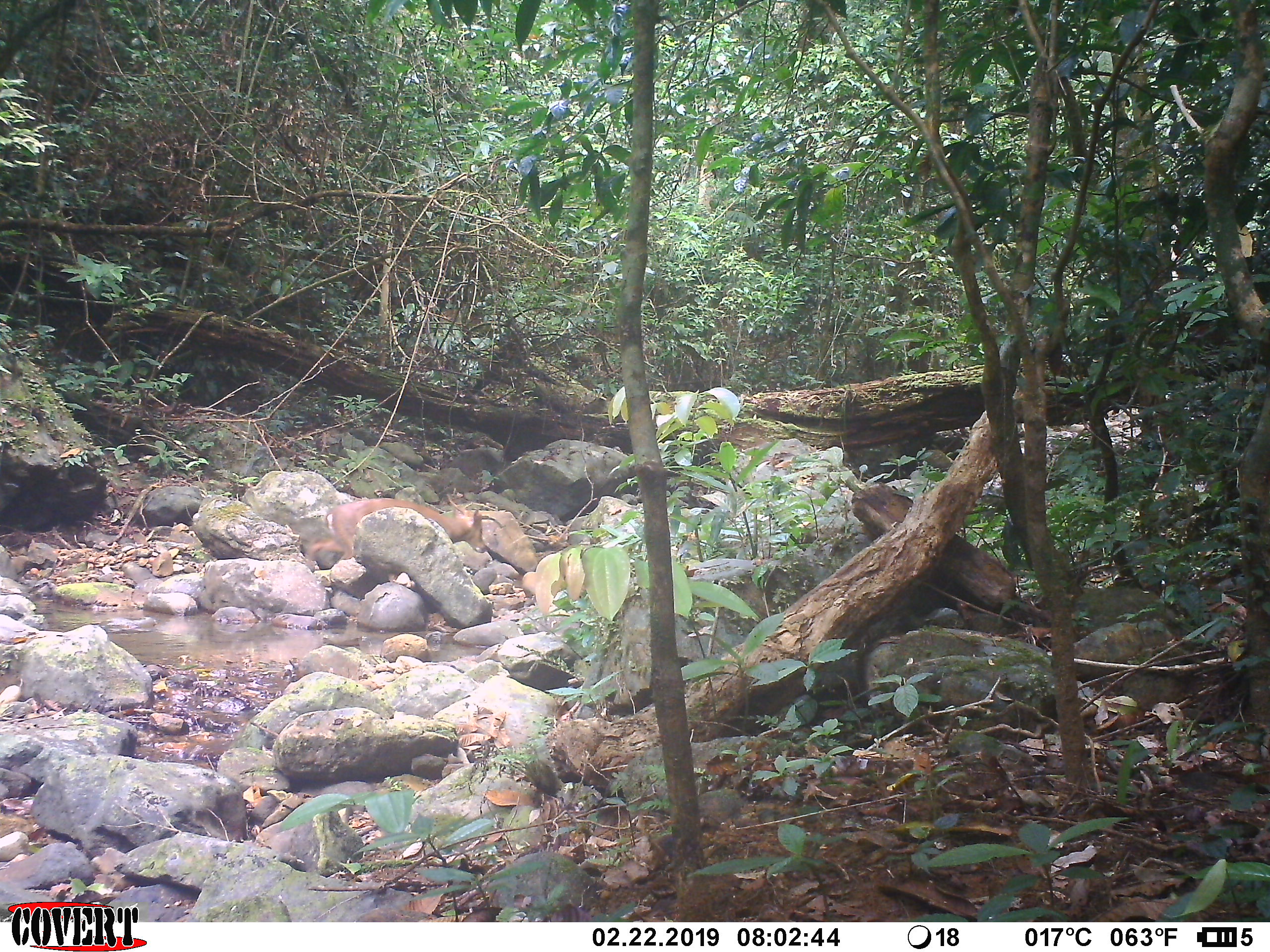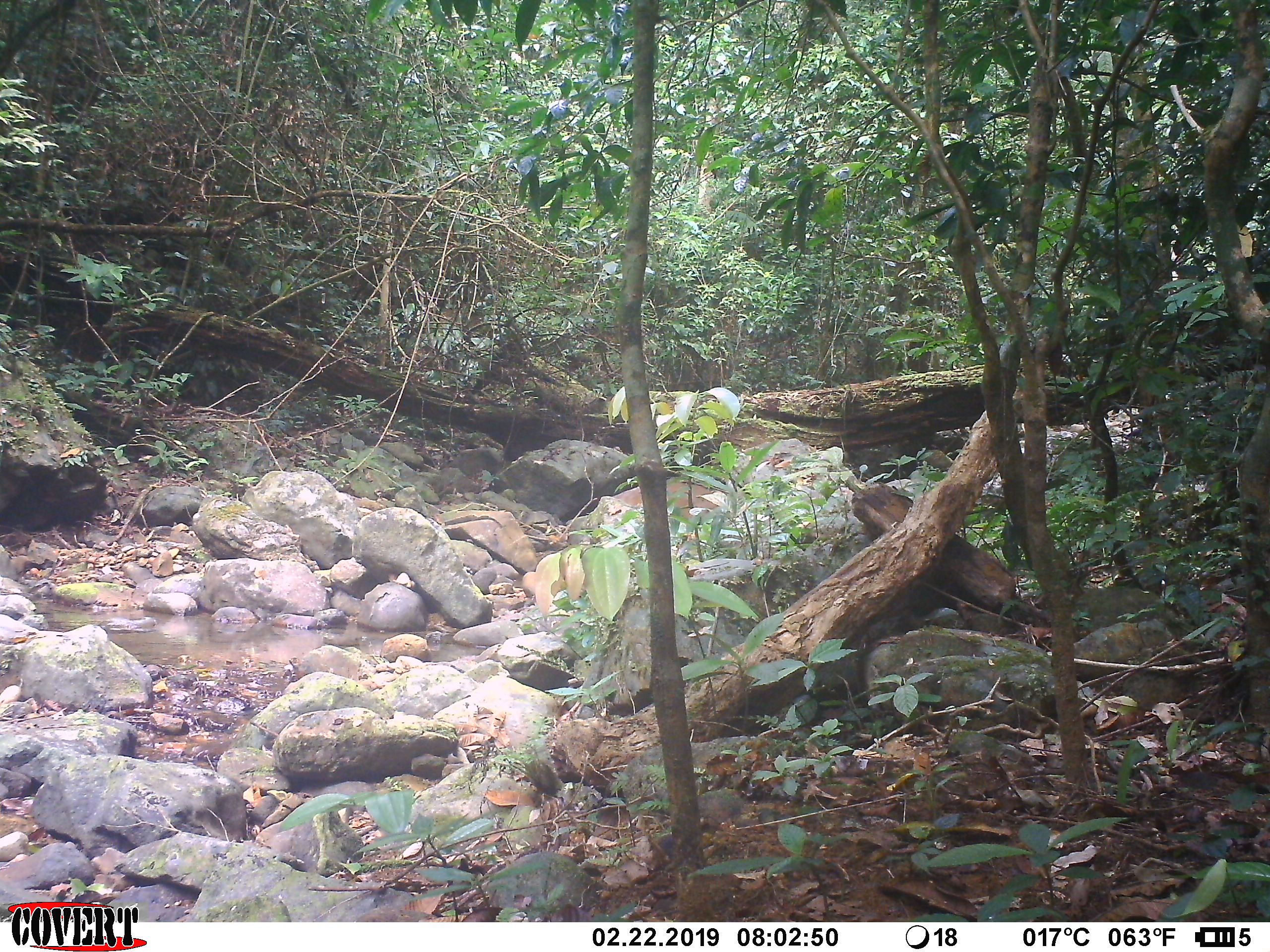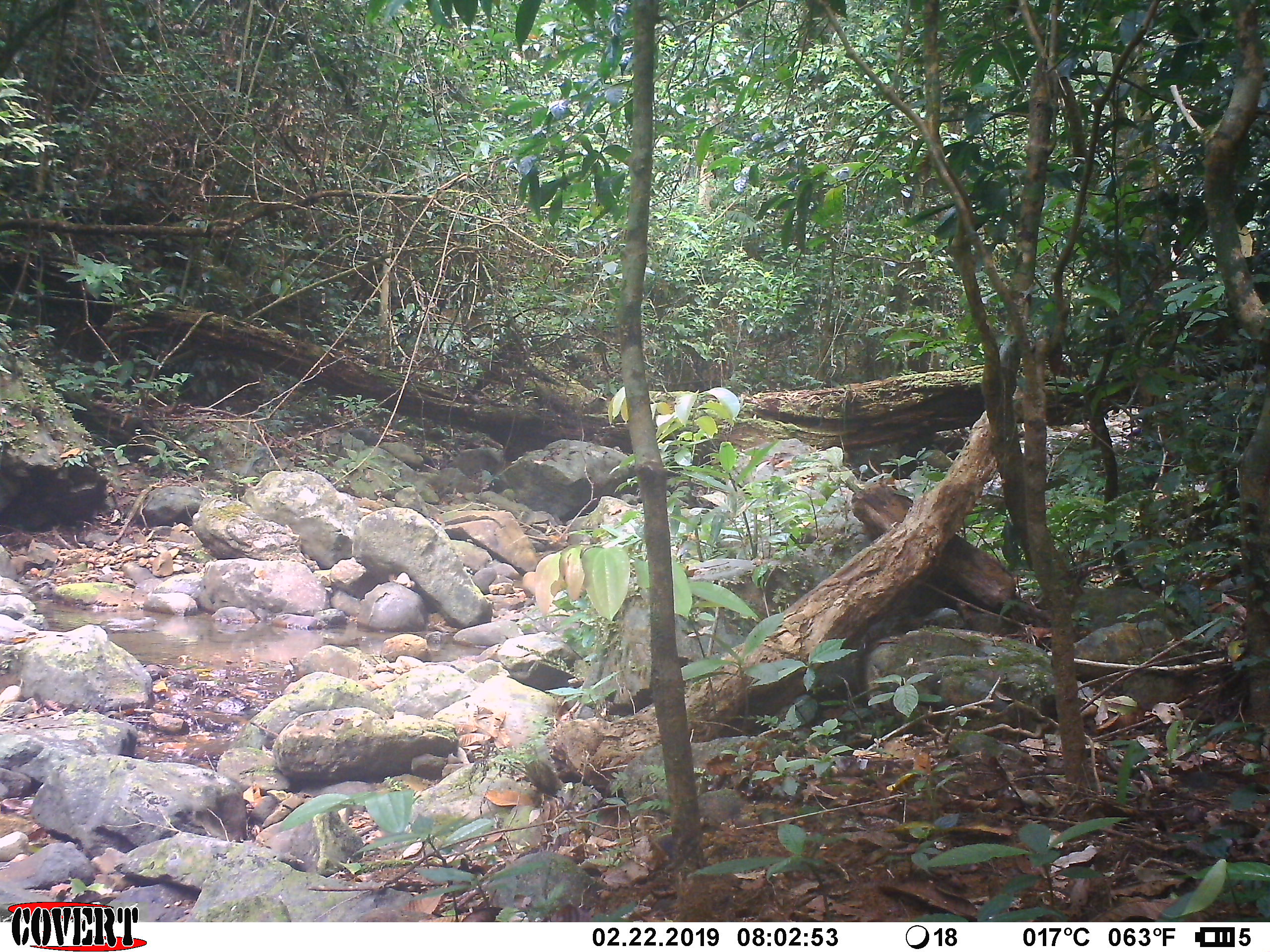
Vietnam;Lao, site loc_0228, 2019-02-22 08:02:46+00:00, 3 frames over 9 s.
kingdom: Animalia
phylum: Chordata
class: Mammalia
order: Artiodactyla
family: Cervidae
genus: Muntiacus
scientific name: Muntiacus vuquangensis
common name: large-antlered muntjac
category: large antlered muntjac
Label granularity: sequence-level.